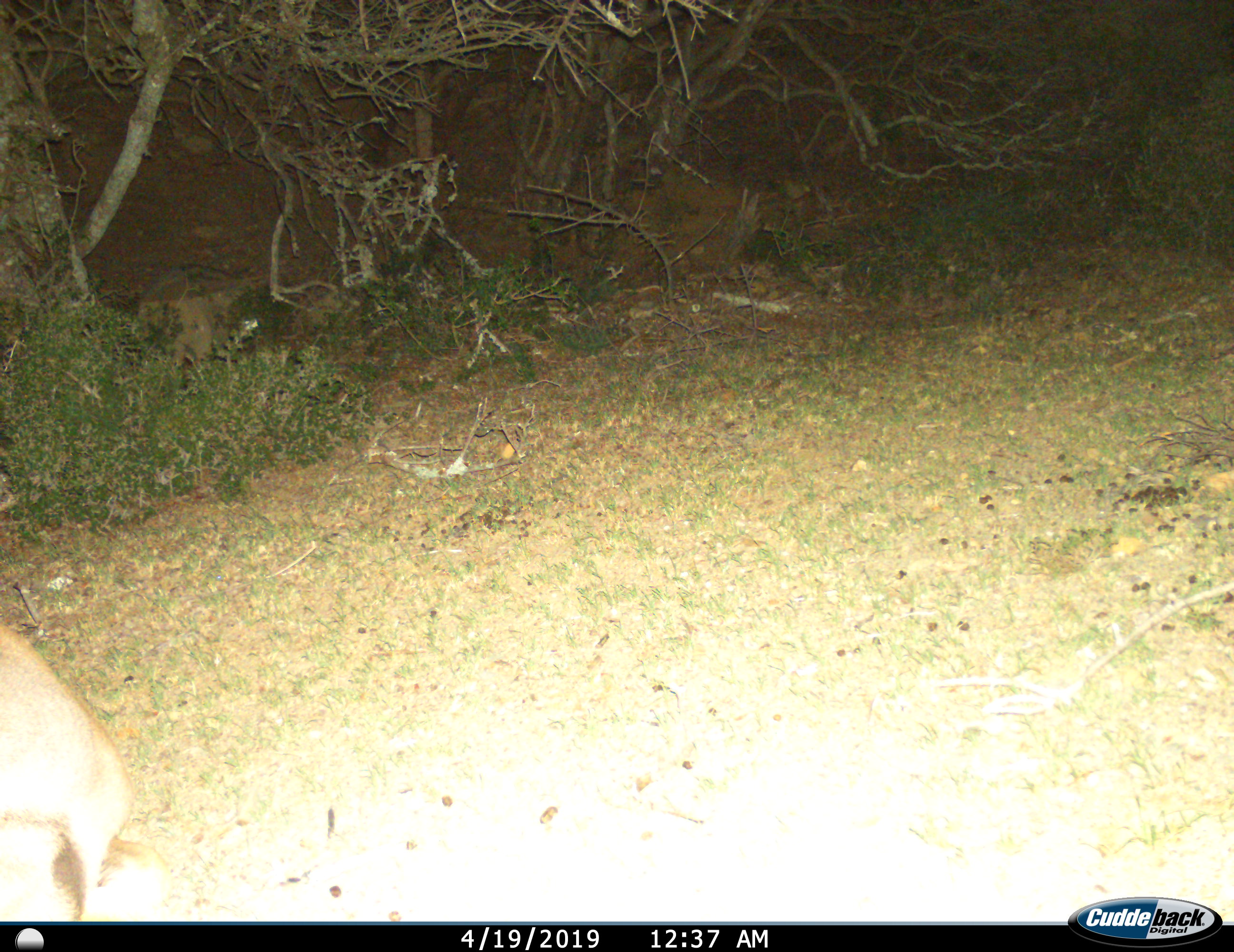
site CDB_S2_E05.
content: unidentified animal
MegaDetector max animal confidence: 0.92